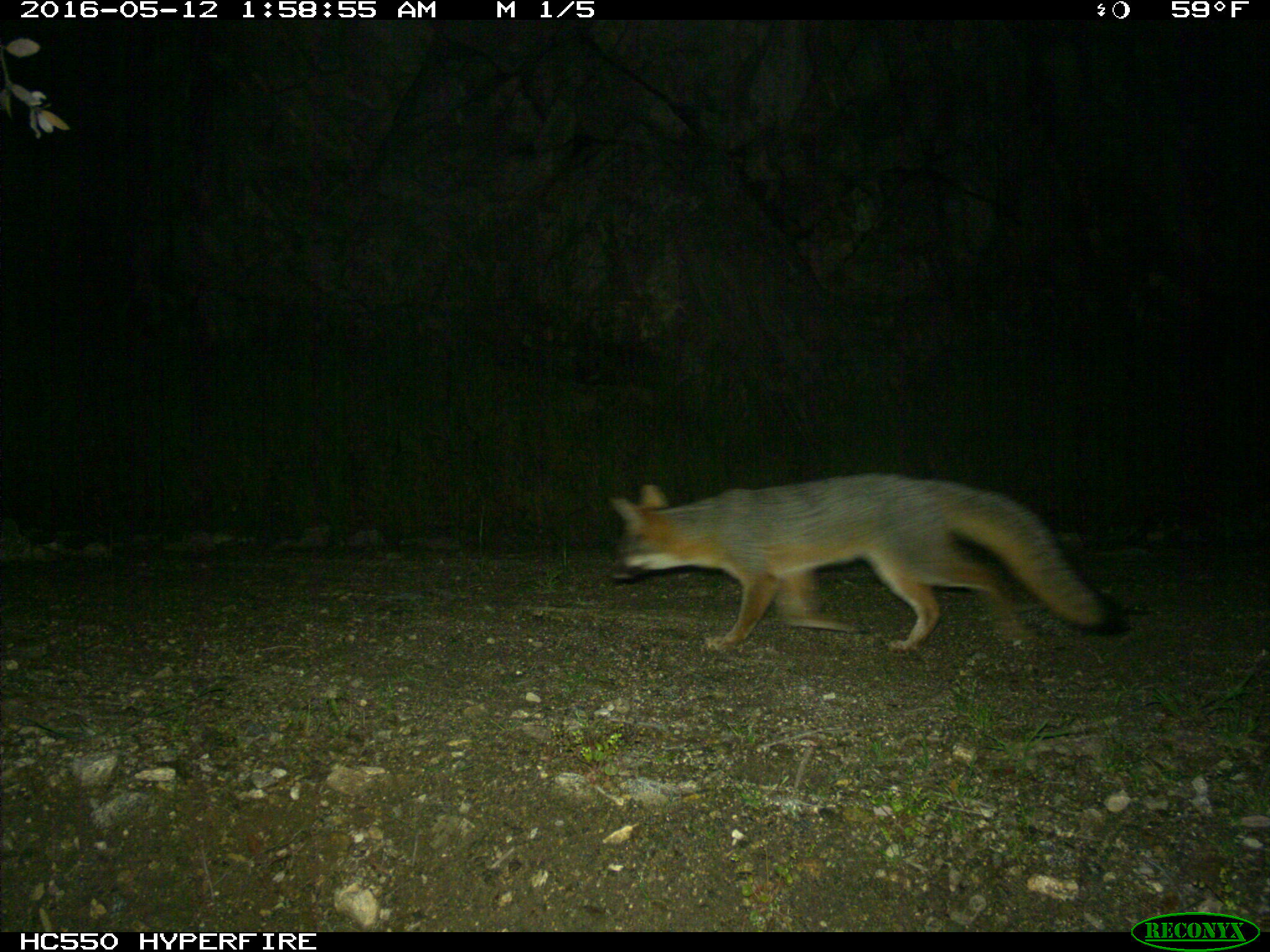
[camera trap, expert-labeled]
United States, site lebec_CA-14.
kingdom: Animalia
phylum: Chordata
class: Mammalia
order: Carnivora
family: Canidae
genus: Urocyon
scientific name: Urocyon cinereoargenteus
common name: gray fox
Urocyon cinereoargenteus (gray fox).